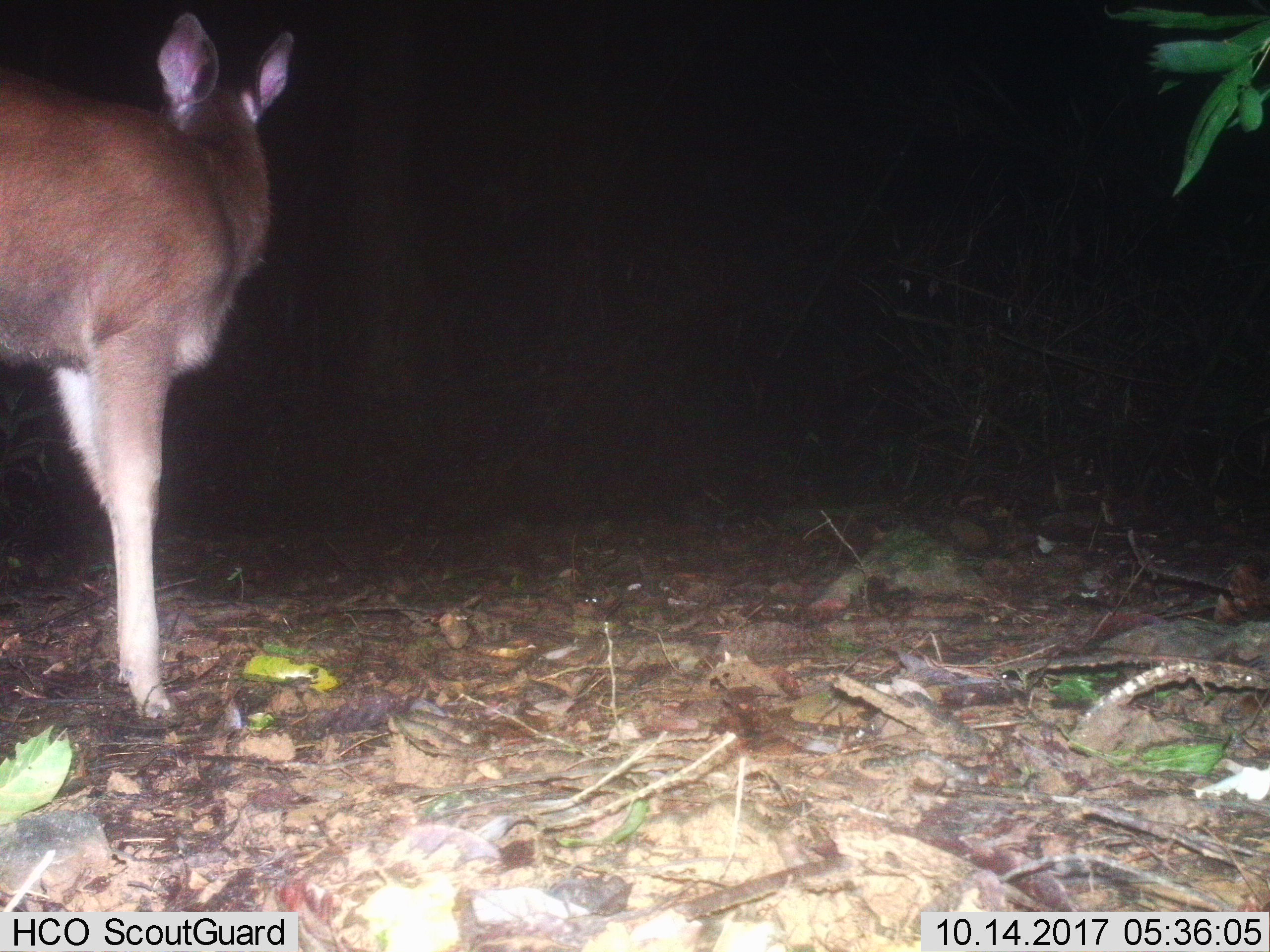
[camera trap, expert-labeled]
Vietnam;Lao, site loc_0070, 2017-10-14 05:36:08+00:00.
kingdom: Animalia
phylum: Chordata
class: Mammalia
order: Artiodactyla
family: Cervidae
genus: Rusa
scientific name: Rusa unicolor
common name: sambar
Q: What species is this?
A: Sambar (Rusa unicolor).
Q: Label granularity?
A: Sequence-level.